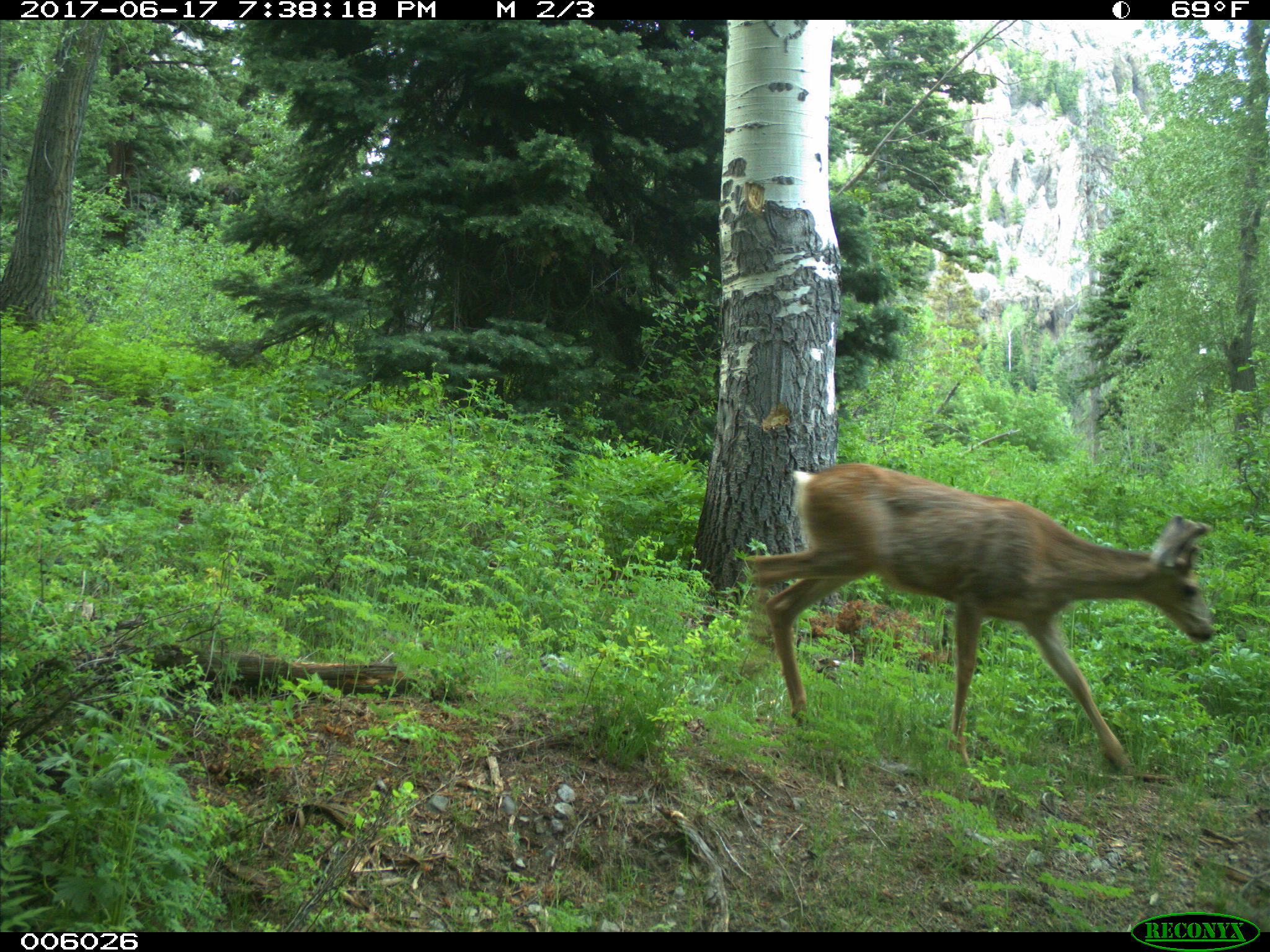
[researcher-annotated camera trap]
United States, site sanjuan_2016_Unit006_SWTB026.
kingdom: Animalia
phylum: Chordata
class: Mammalia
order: Artiodactyla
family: Cervidae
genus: Odocoileus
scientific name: Odocoileus hemionus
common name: mule deer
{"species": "Odocoileus hemionus (mule deer)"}